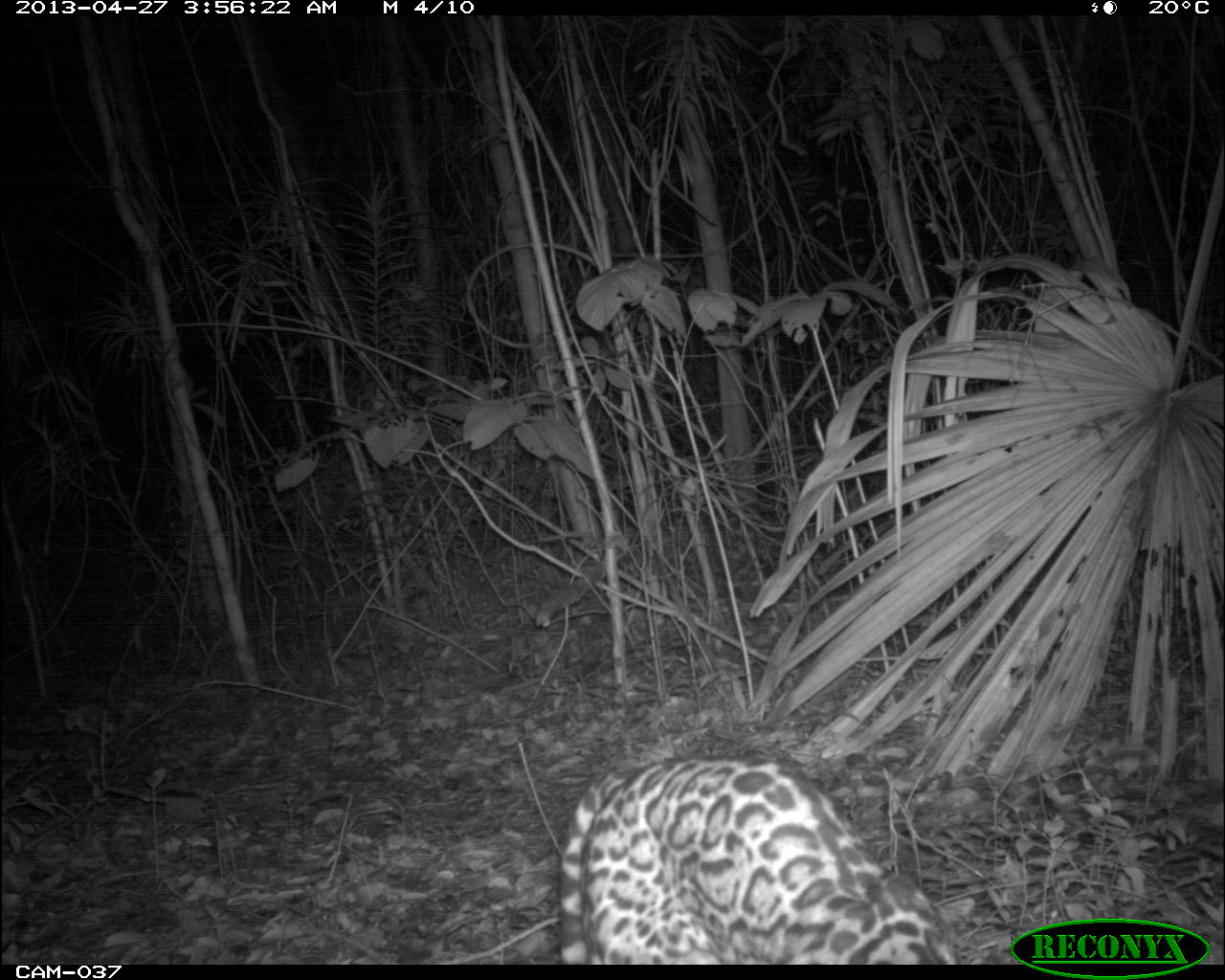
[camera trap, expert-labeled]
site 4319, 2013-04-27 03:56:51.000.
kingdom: Animalia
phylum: Chordata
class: Mammalia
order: Carnivora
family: Felidae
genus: Leopardus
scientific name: Leopardus pardalis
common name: ocelot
Leopardus pardalis (ocelot), count 1.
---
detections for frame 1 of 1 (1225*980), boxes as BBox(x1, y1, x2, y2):
leopardus pardalis: BBox(549, 754, 951, 964)